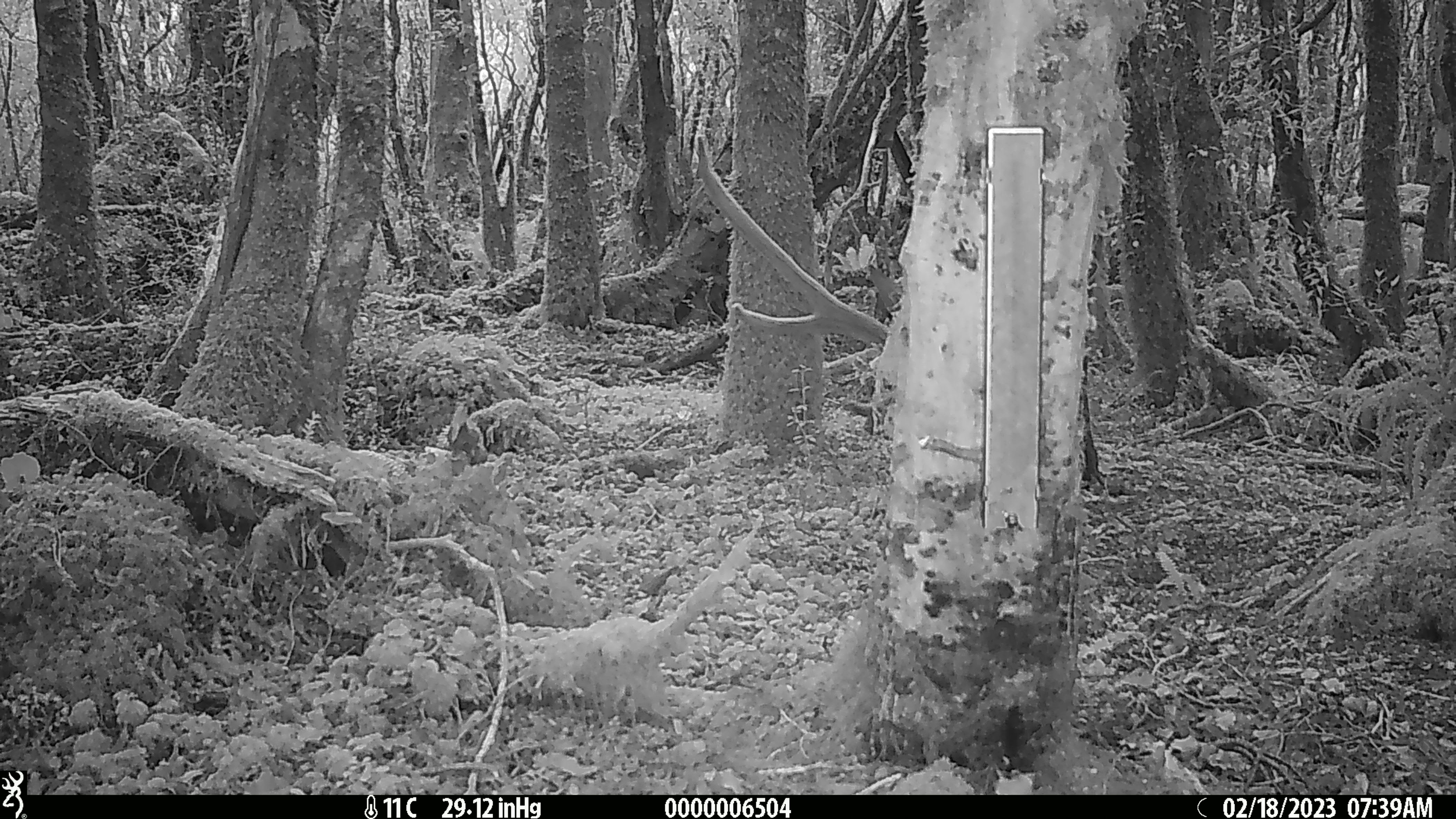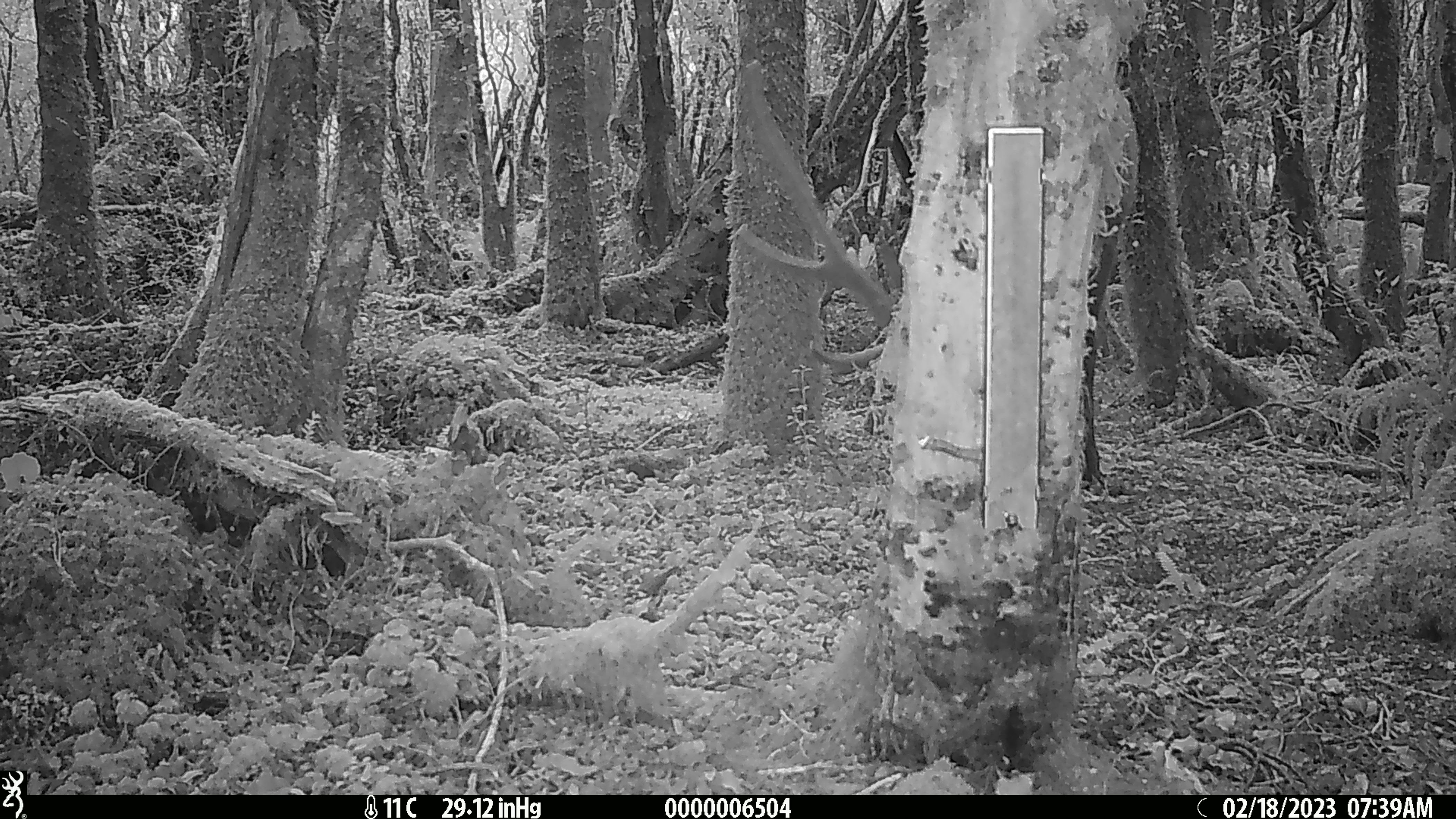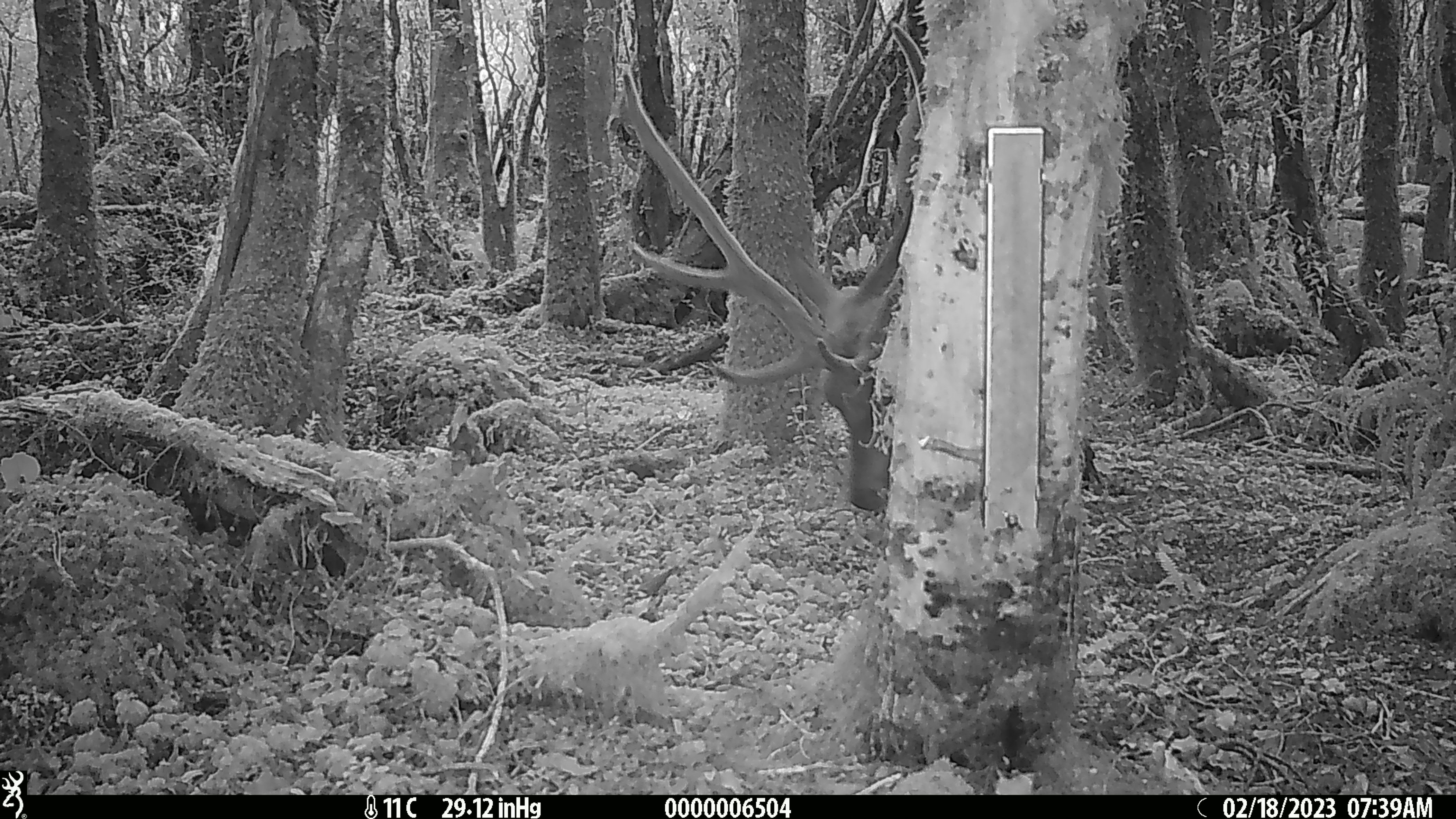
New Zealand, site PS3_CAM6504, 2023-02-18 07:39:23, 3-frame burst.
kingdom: Animalia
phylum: Chordata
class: Mammalia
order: Artiodactyla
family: Cervidae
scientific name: Cervidae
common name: deer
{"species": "deer (Cervidae)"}